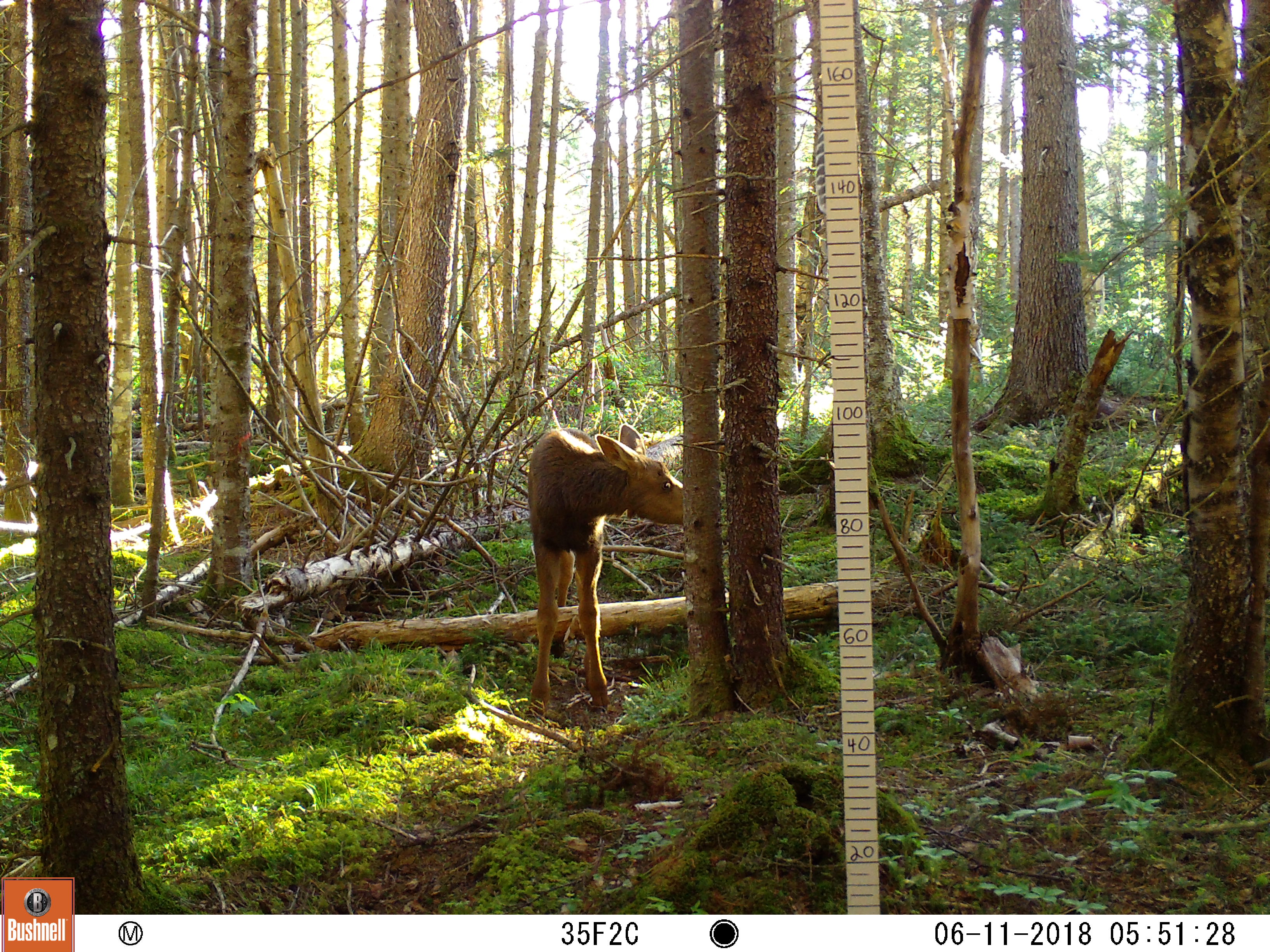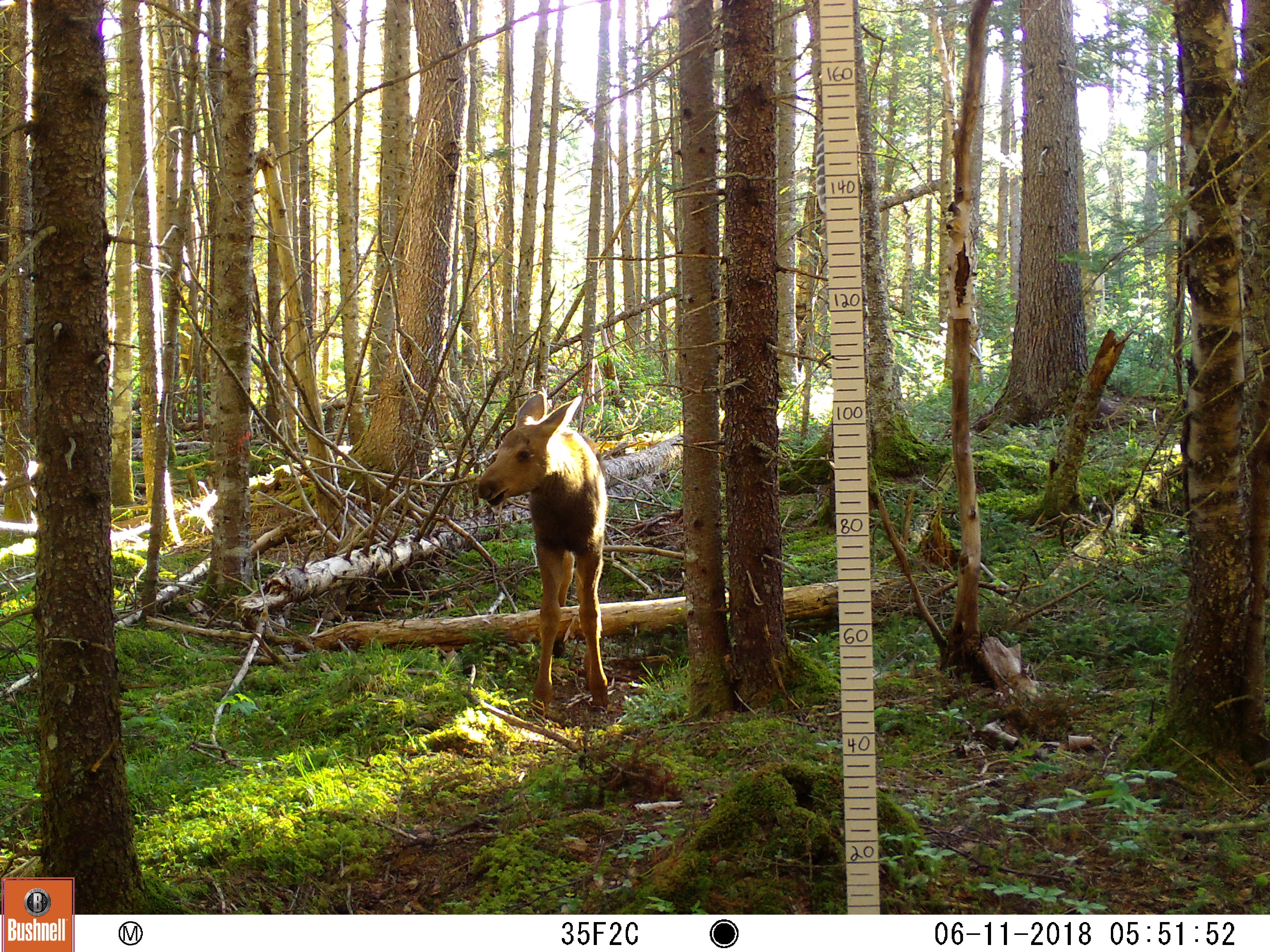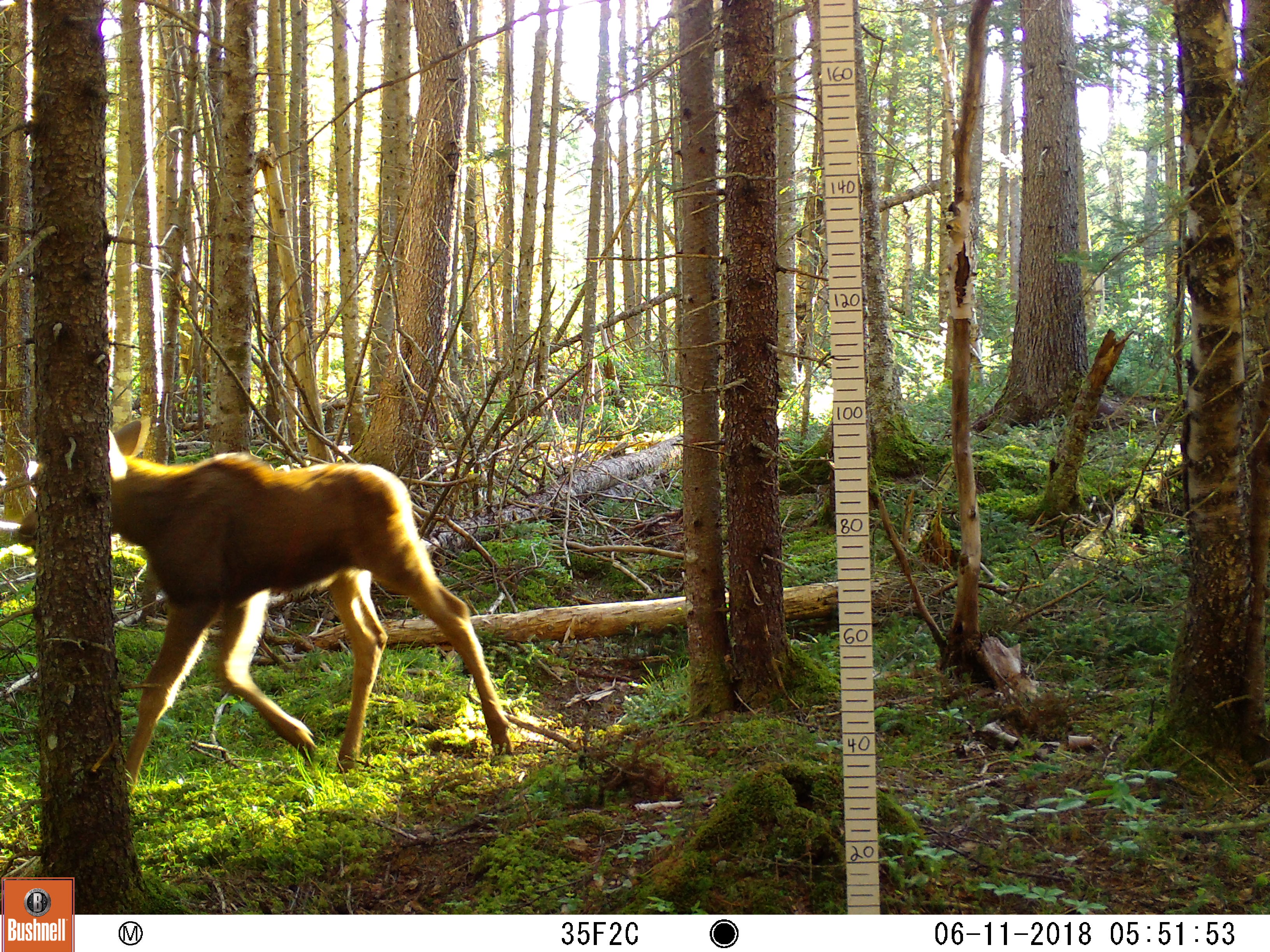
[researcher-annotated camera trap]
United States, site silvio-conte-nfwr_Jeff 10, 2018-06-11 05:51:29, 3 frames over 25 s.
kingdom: Animalia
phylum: Chordata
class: Mammalia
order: Artiodactyla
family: Cervidae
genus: Alces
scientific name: Alces alces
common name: moose